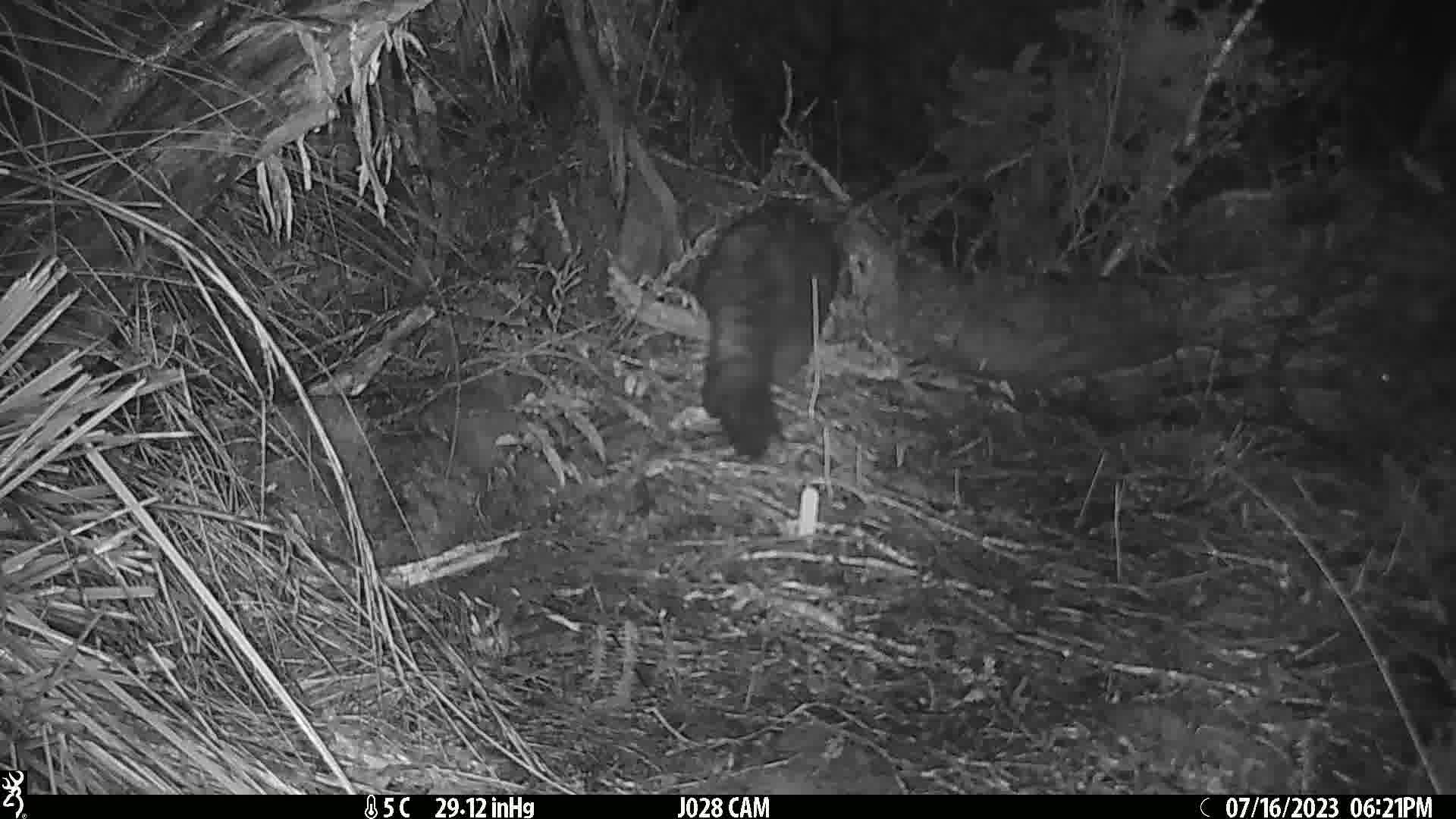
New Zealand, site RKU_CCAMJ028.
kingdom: Animalia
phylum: Chordata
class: Mammalia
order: Diprotodontia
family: Phalangeridae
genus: Trichosurus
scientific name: Trichosurus vulpecula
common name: common brushtail possum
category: possum